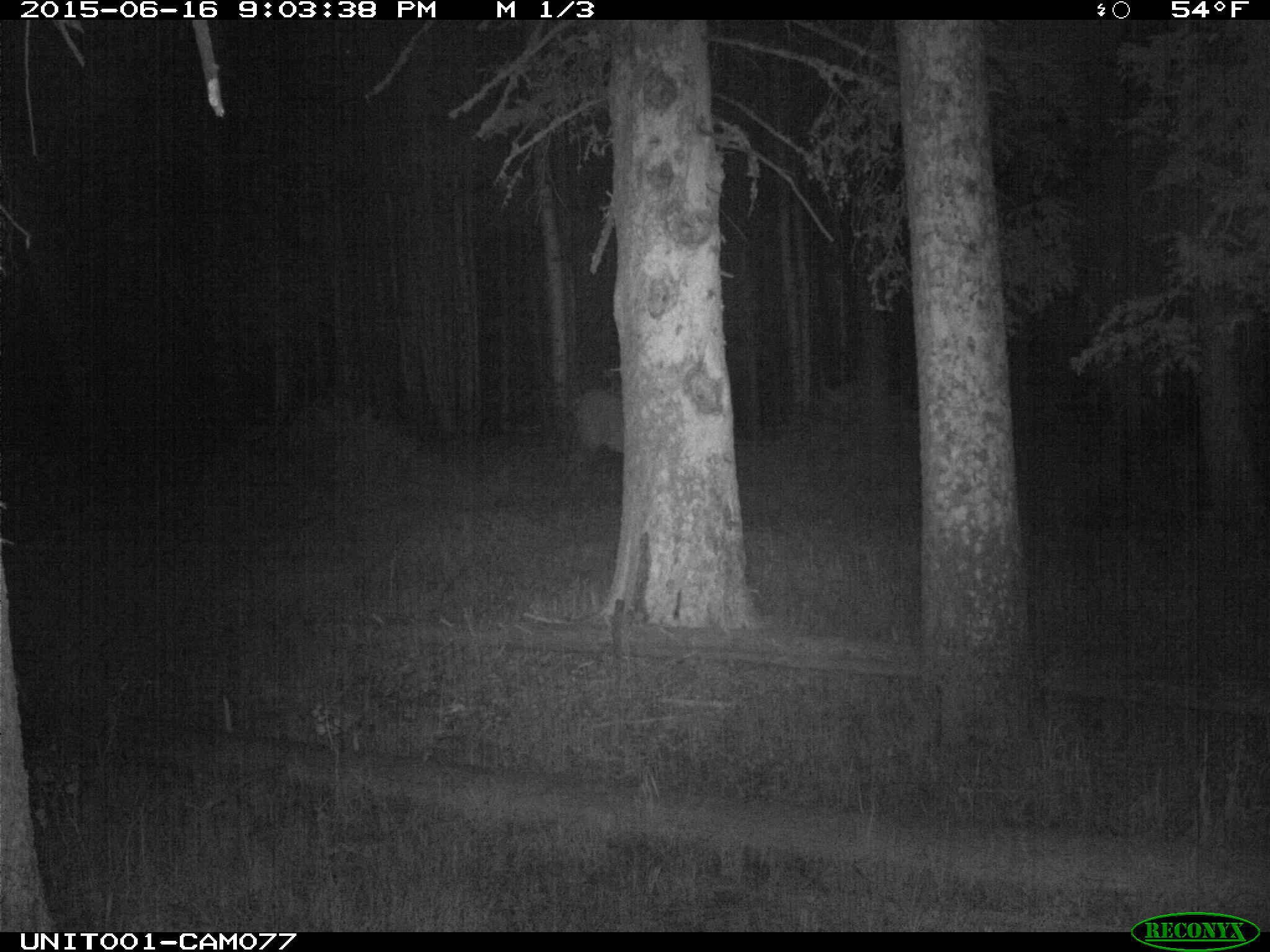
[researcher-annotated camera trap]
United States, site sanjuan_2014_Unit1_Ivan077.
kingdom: Animalia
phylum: Chordata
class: Mammalia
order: Artiodactyla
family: Cervidae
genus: Cervus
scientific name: Cervus elaphus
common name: red deer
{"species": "Cervus elaphus (red deer)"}